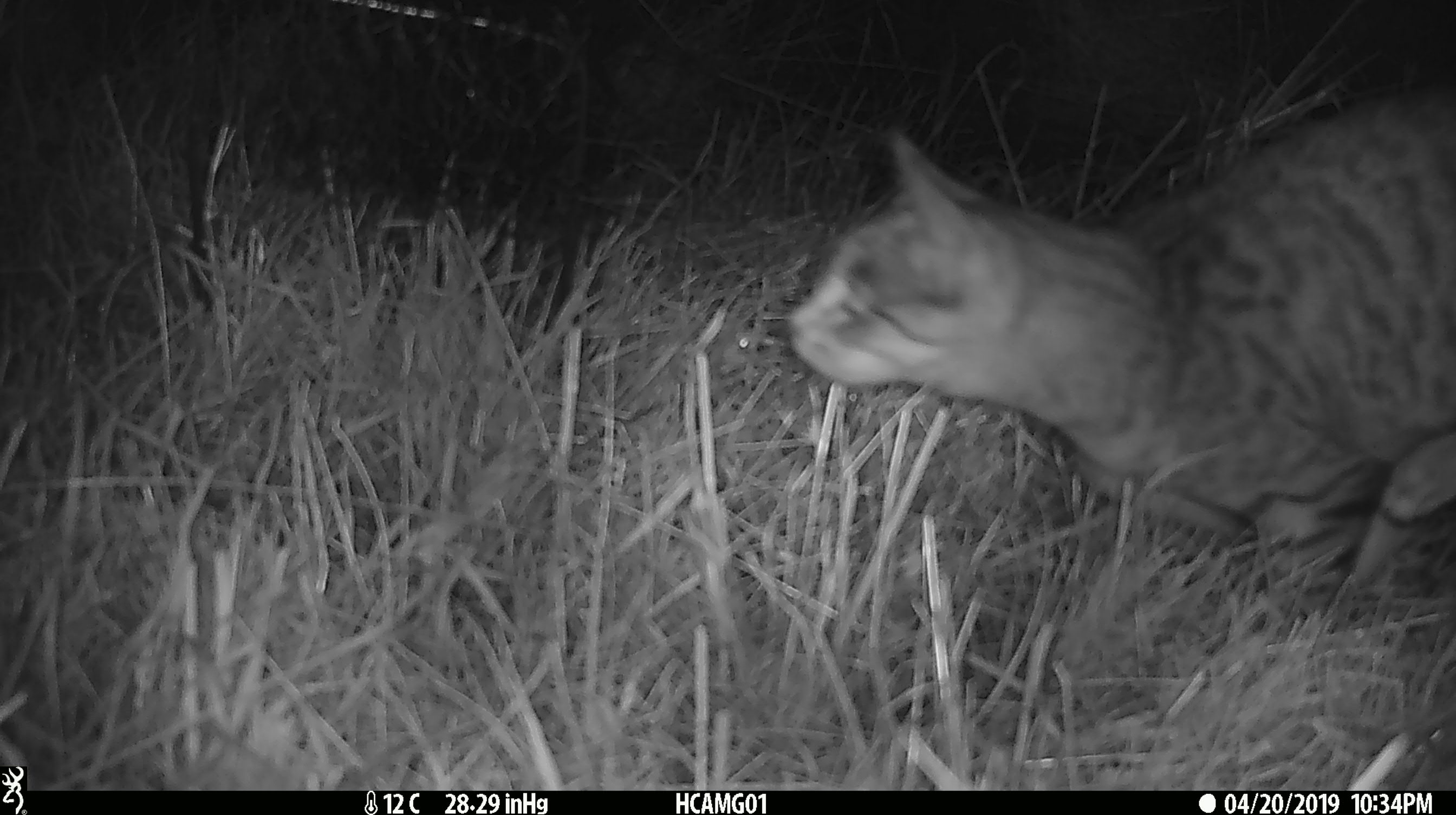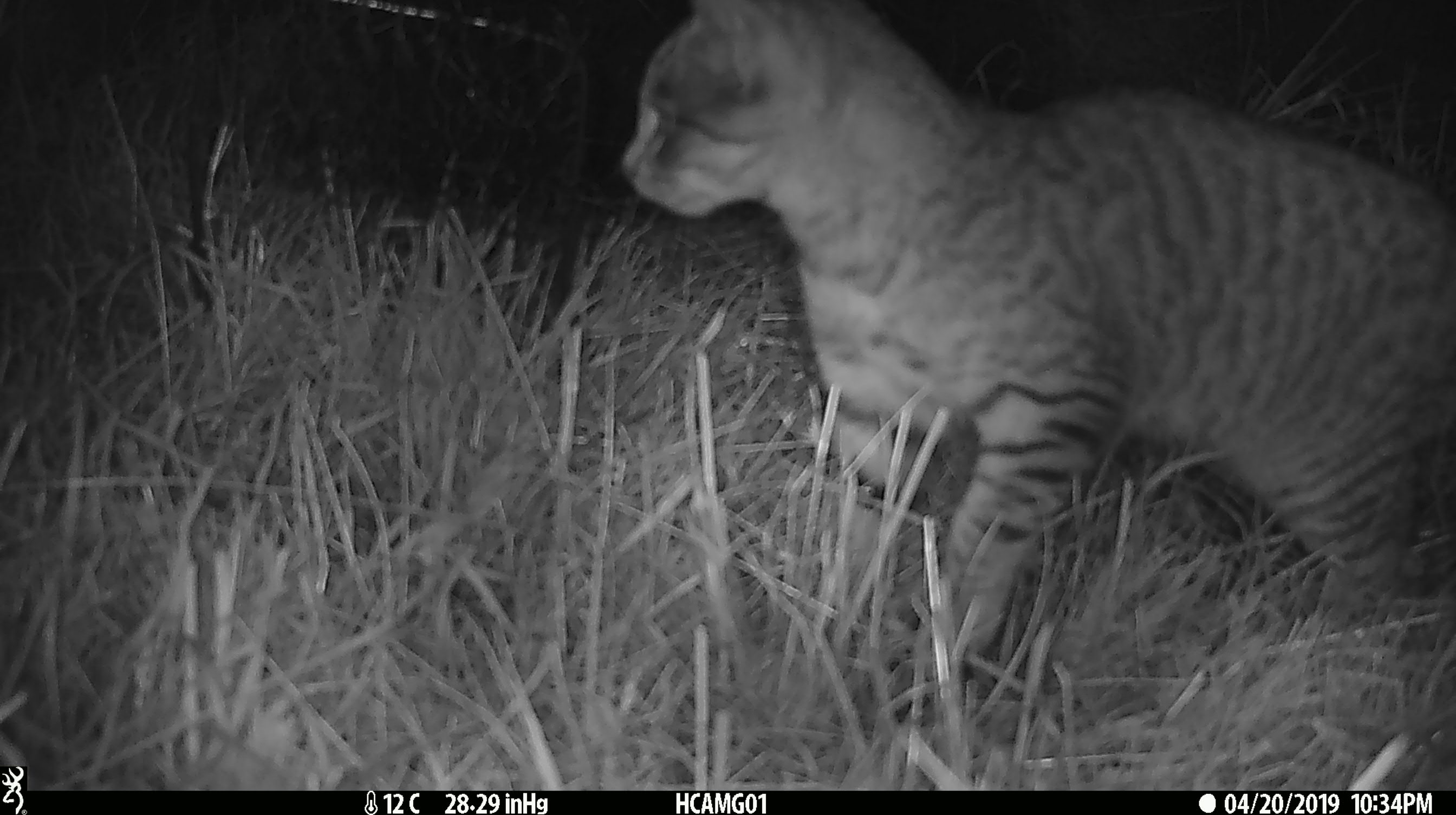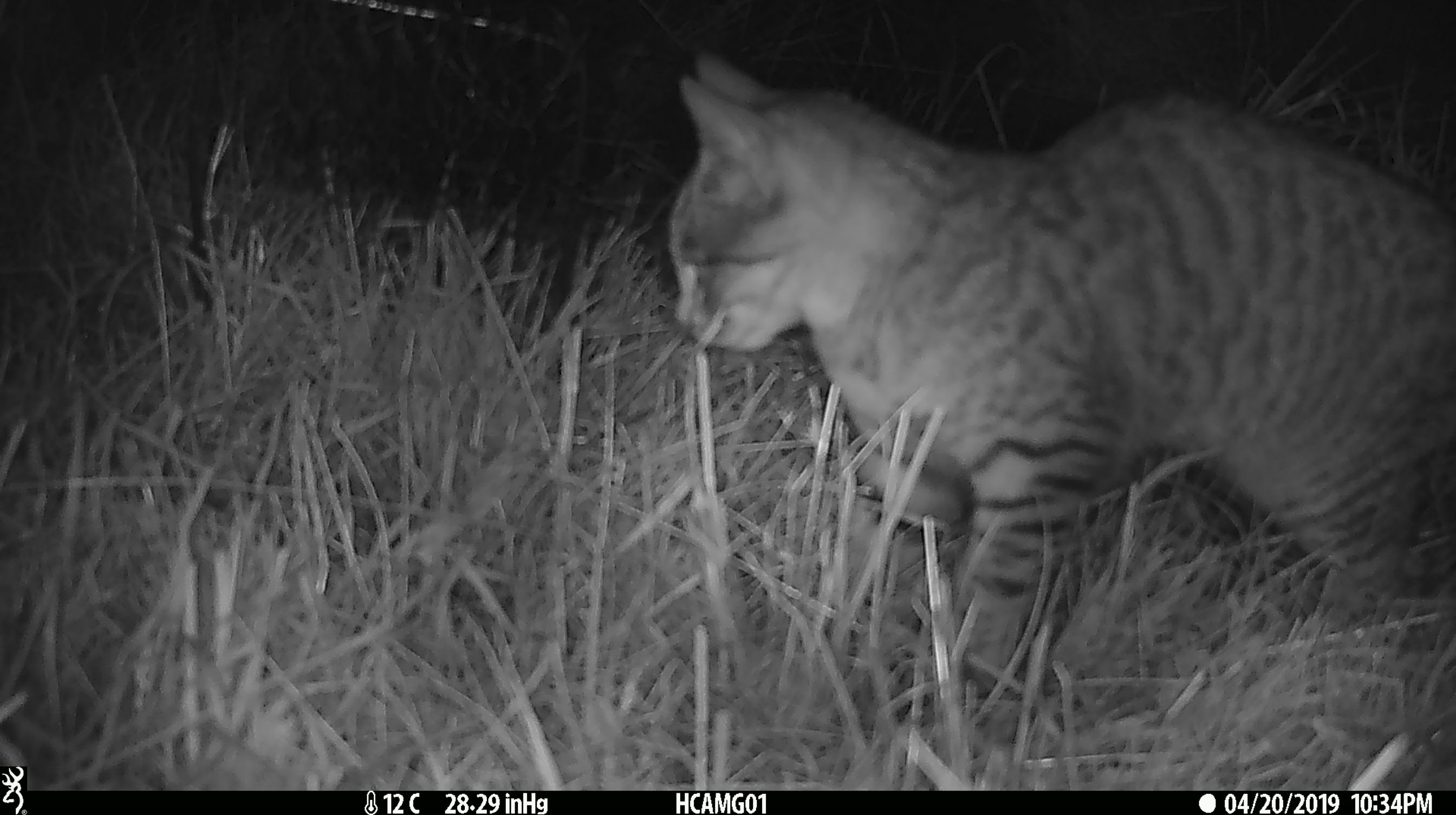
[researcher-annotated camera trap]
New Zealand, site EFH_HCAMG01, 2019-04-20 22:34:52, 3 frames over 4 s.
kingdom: Animalia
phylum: Chordata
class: Mammalia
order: Carnivora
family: Felidae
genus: Felis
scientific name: Felis catus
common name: domestic cat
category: cat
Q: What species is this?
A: Cat (domestic cat) (Felis catus).